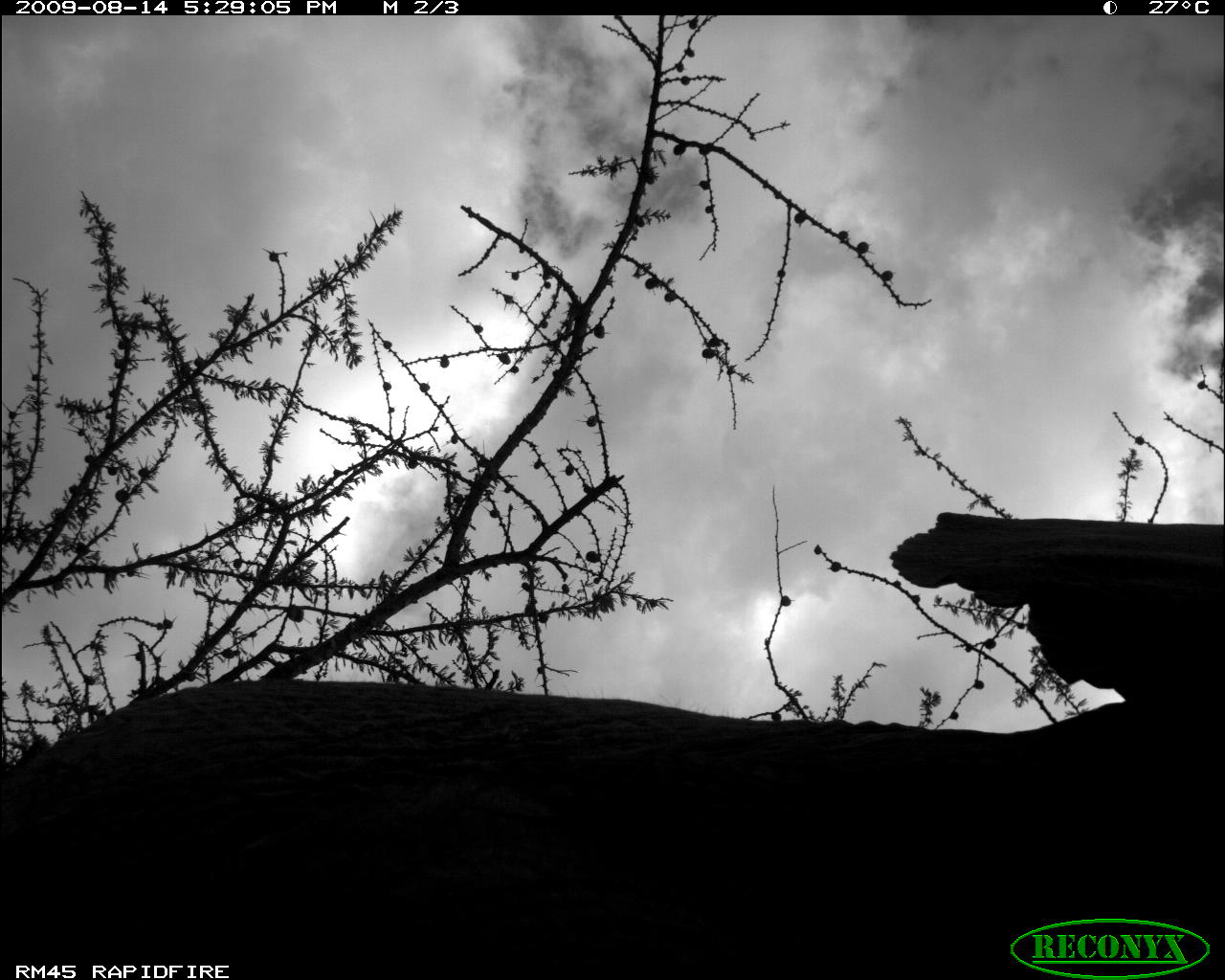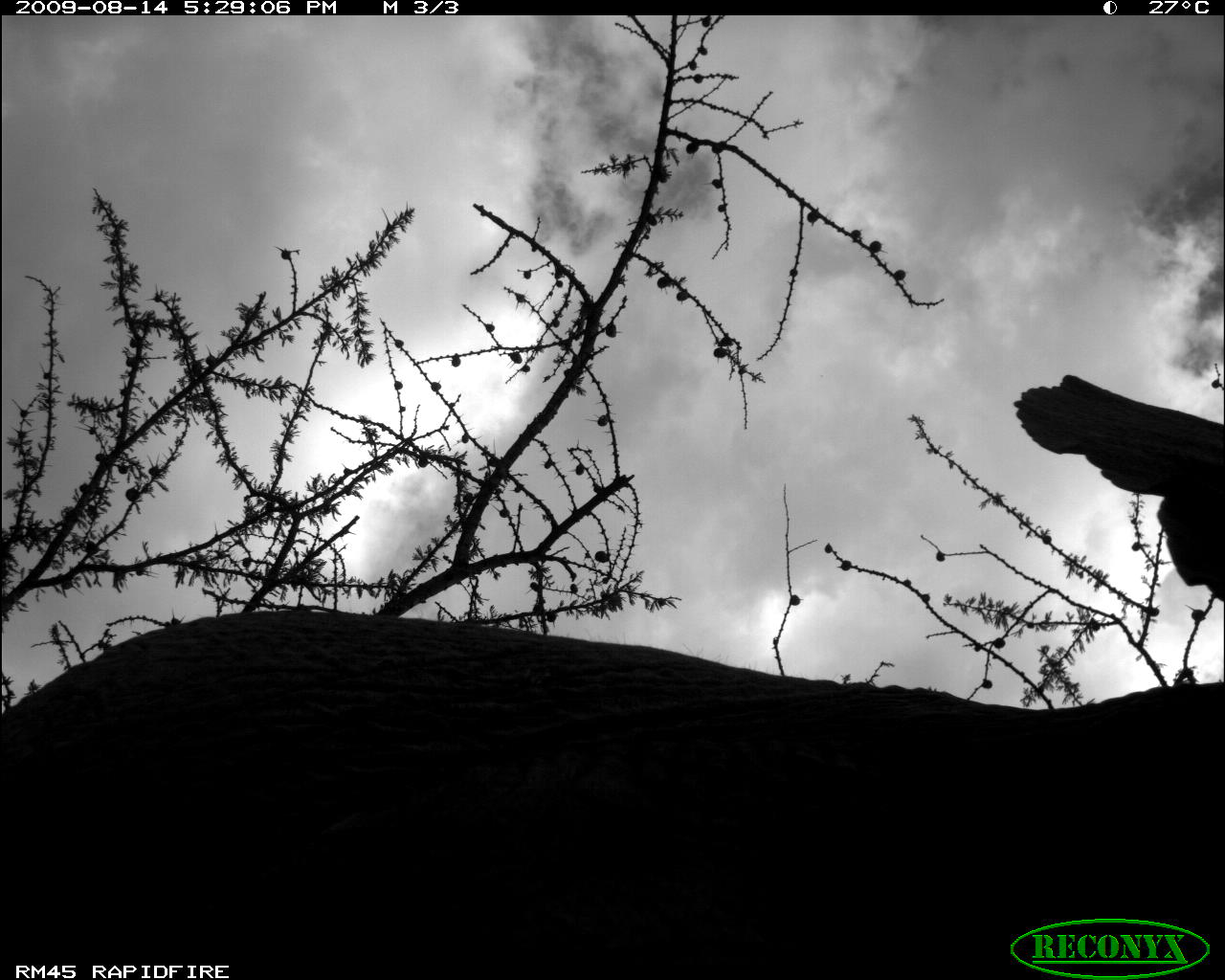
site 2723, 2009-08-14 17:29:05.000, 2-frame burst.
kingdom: Animalia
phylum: Chordata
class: Mammalia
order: Proboscidea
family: Elephantidae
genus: Loxodonta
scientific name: Loxodonta africana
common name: african bush elephant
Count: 1.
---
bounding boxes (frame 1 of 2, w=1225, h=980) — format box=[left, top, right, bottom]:
loxodonta africana: box=[0, 511, 1225, 961]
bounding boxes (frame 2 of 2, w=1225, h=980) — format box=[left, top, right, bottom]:
loxodonta africana: box=[0, 371, 1225, 957]